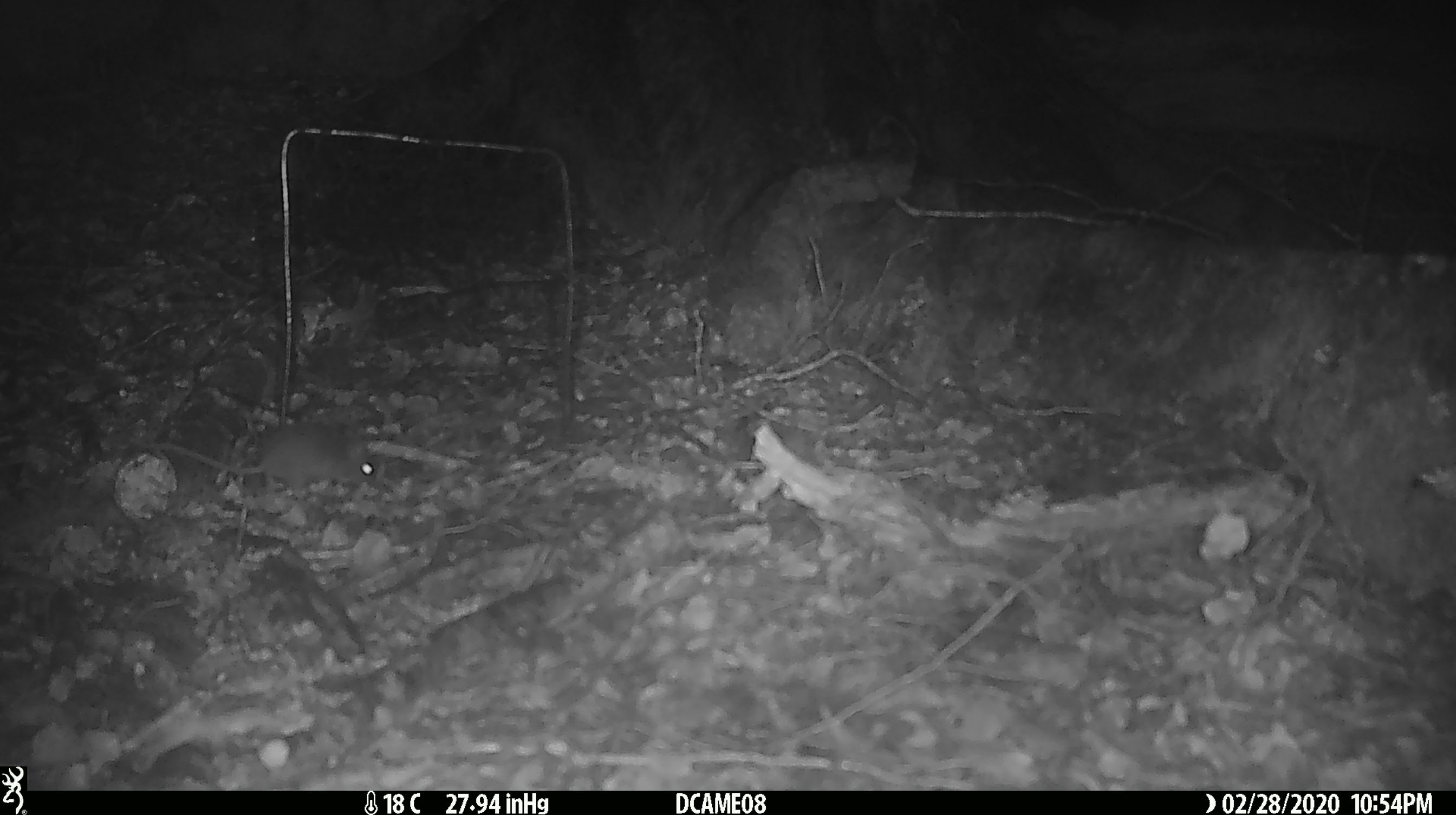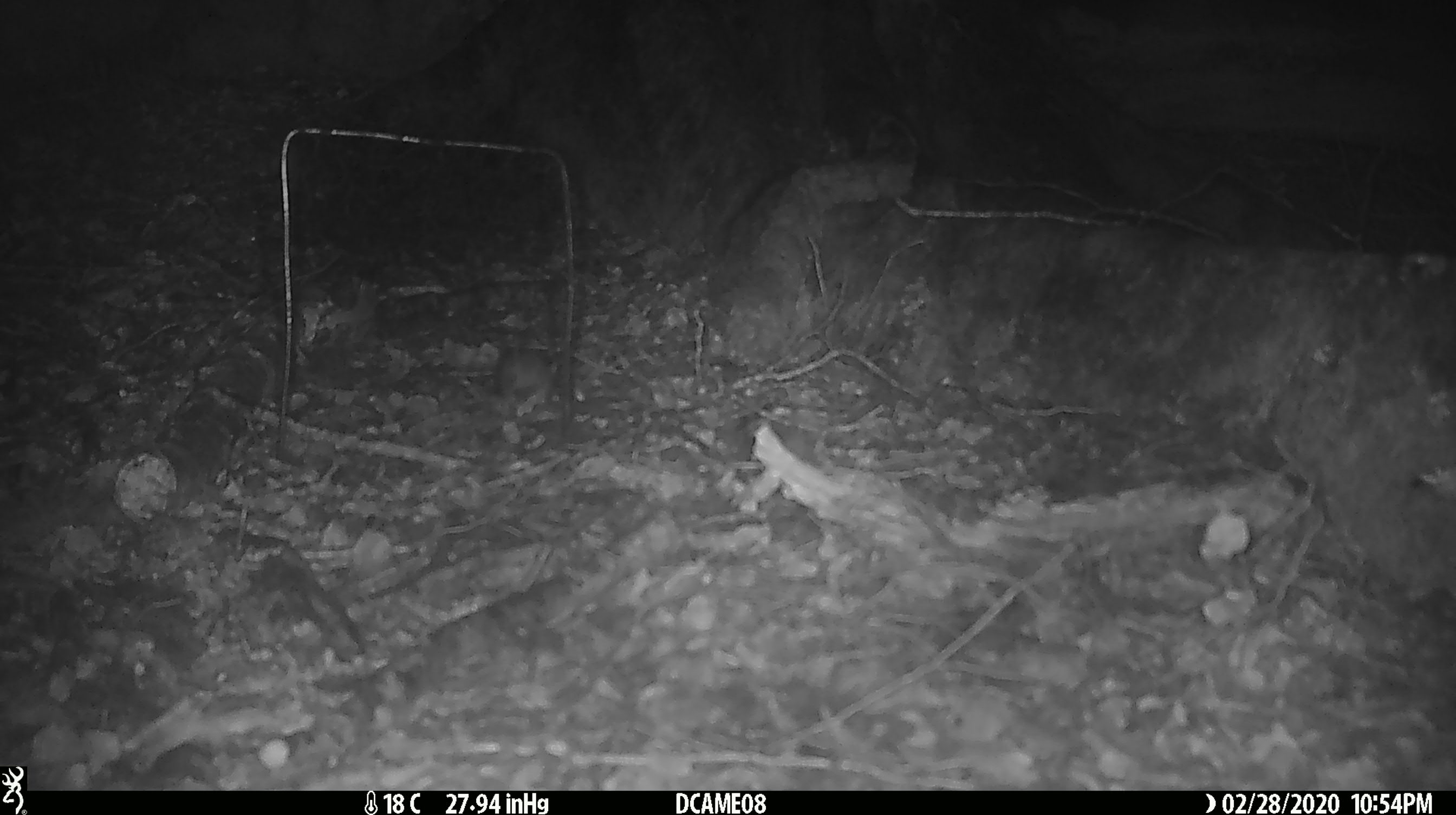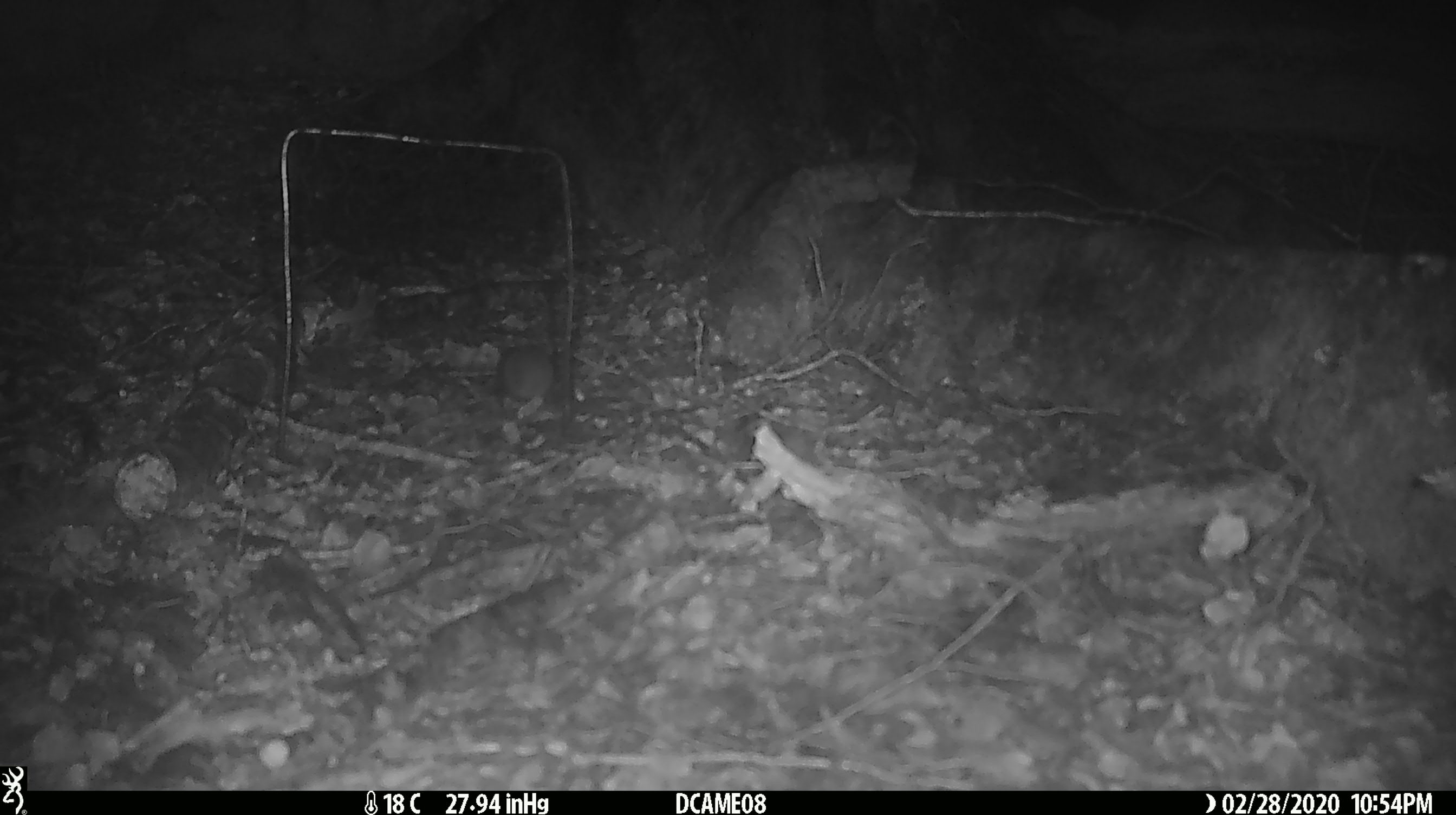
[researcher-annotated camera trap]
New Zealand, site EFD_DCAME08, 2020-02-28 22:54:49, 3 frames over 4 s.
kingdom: Animalia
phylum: Chordata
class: Mammalia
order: Rodentia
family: Muridae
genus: Mus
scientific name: Mus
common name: mouse